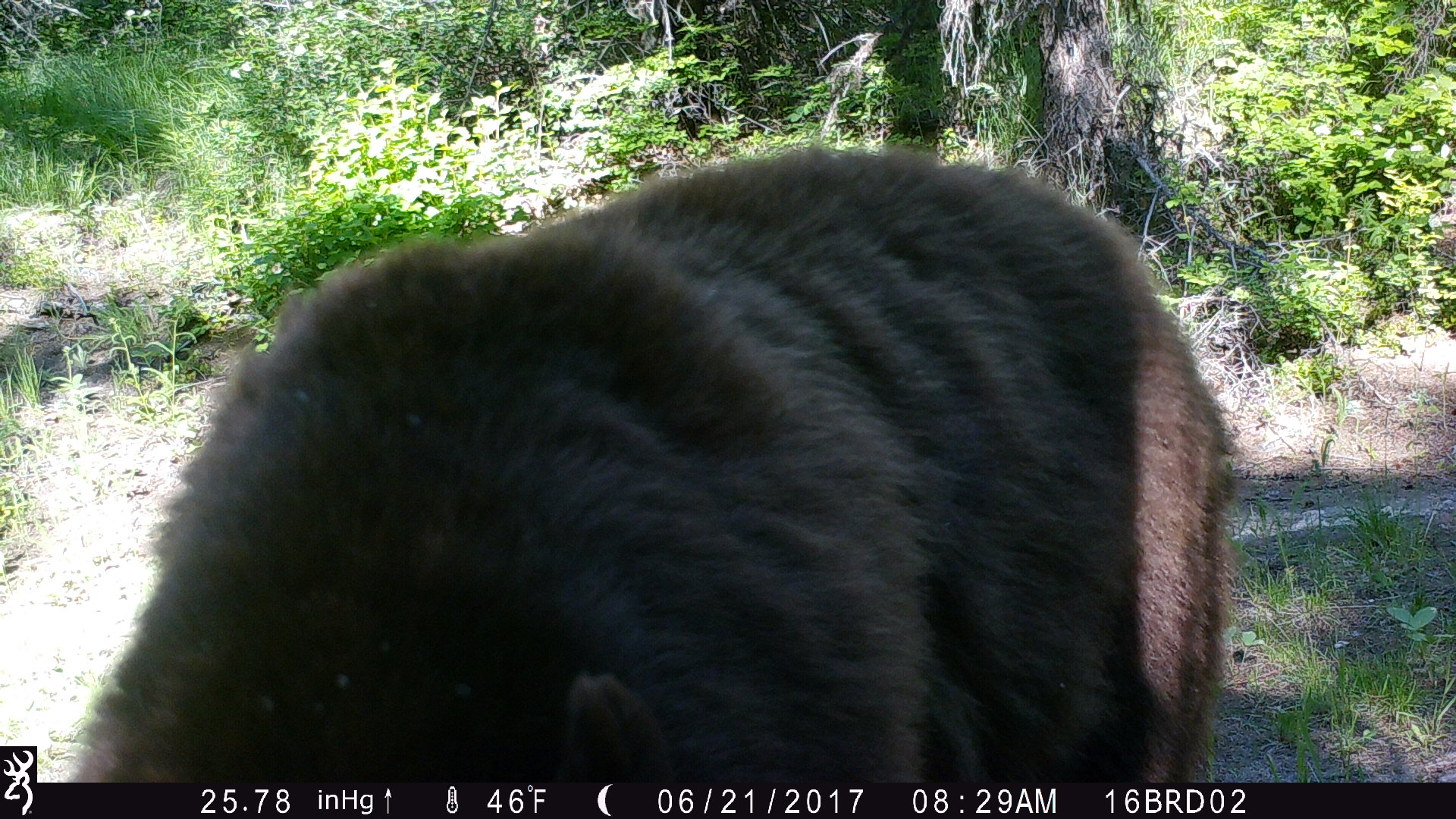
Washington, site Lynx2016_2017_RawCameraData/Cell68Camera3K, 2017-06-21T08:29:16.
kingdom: Animalia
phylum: Chordata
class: Mammalia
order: Carnivora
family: Ursidae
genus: Ursus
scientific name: Ursus americanus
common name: american black bear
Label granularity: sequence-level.